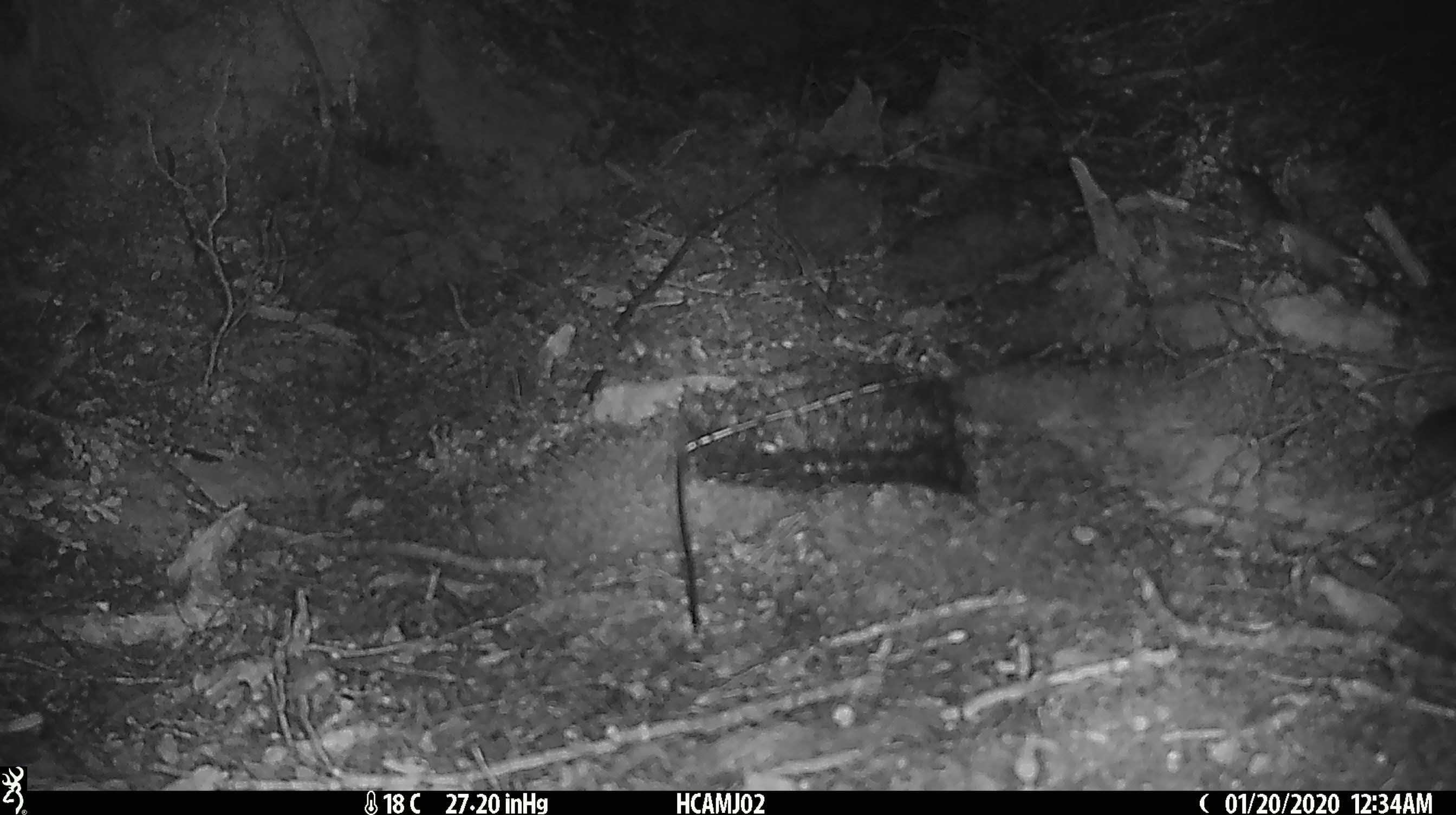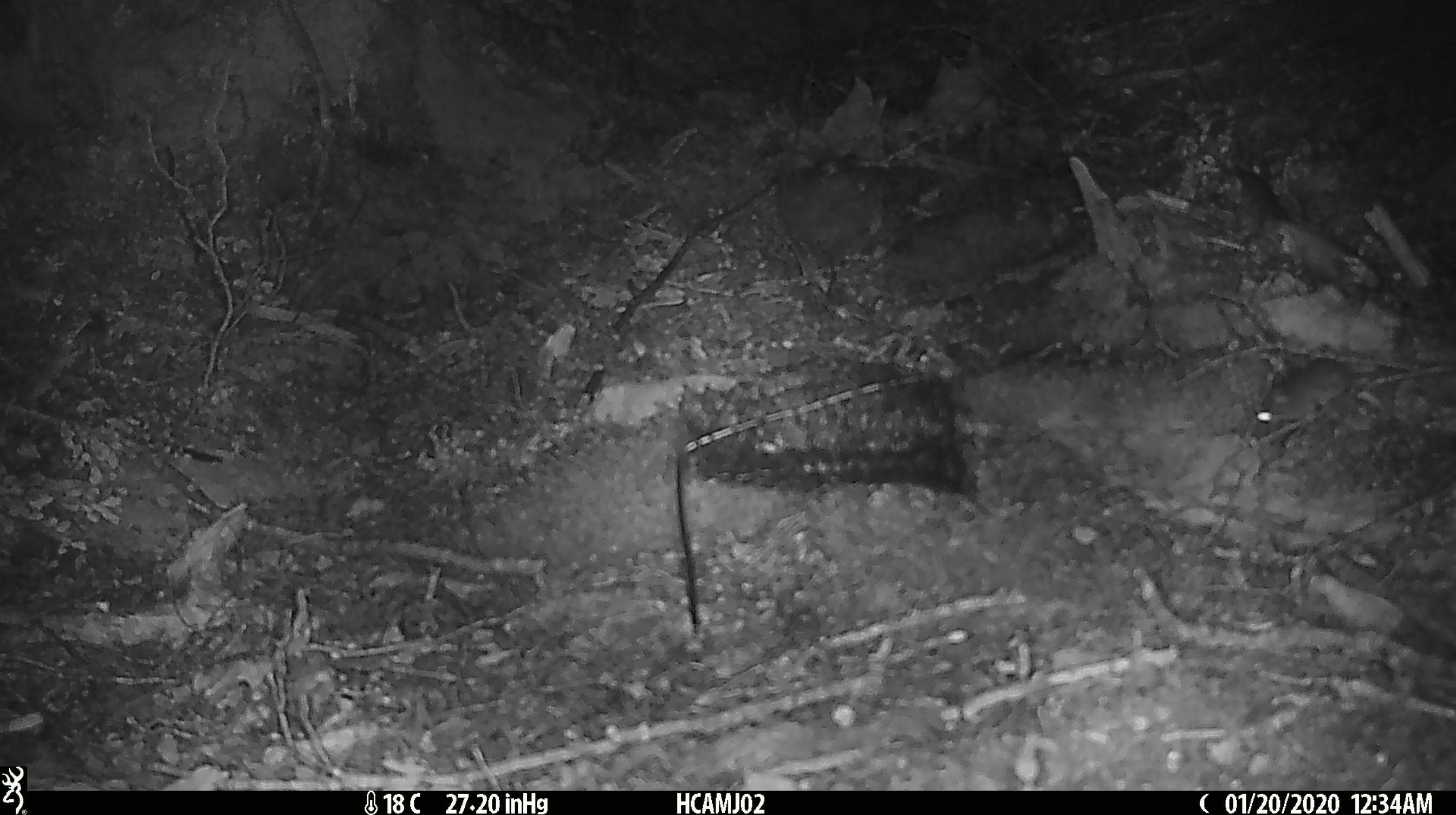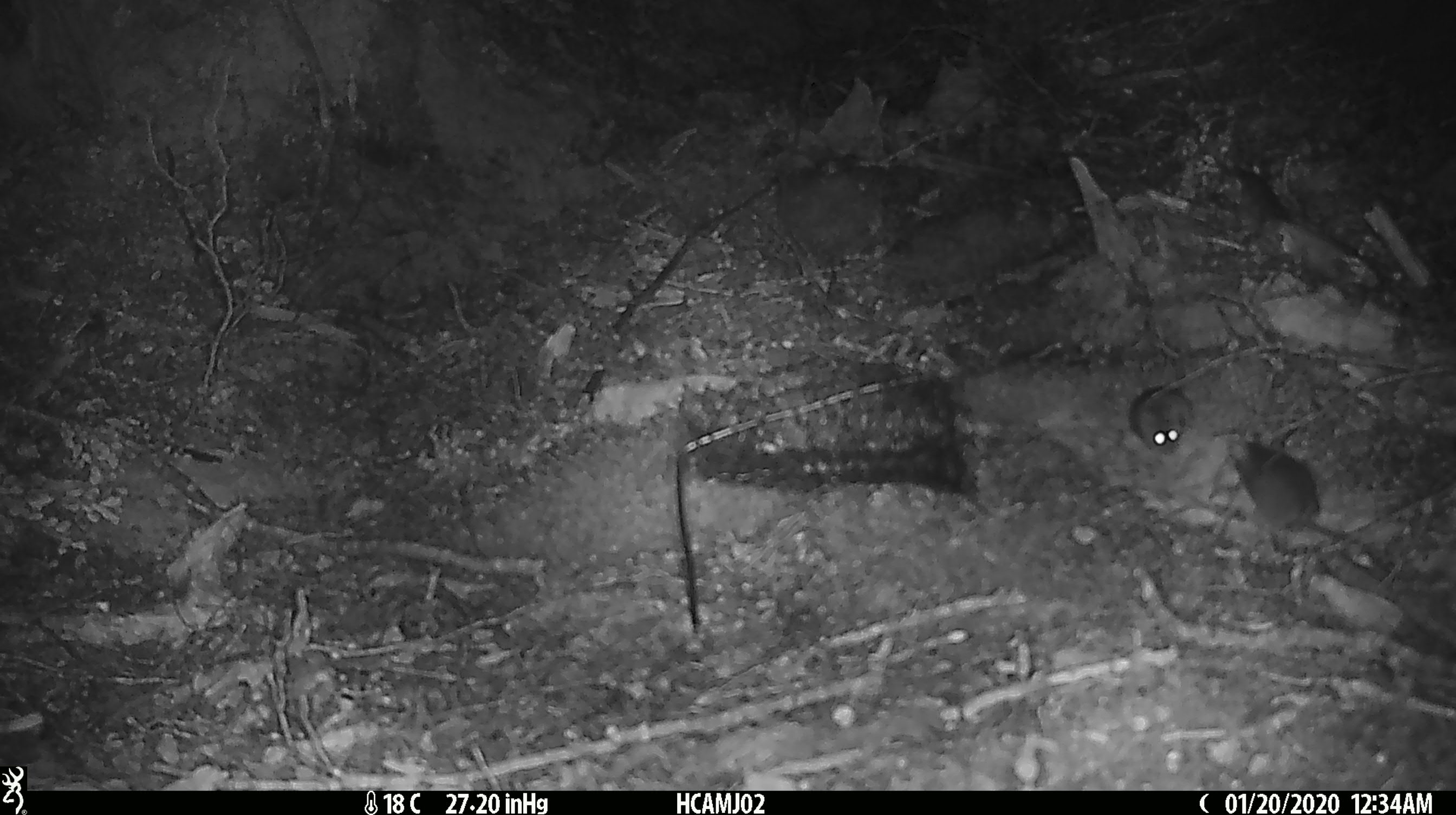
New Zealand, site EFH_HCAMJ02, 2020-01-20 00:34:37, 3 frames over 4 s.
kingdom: Animalia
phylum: Chordata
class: Mammalia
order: Rodentia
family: Muridae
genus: Mus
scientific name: Mus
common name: mouse